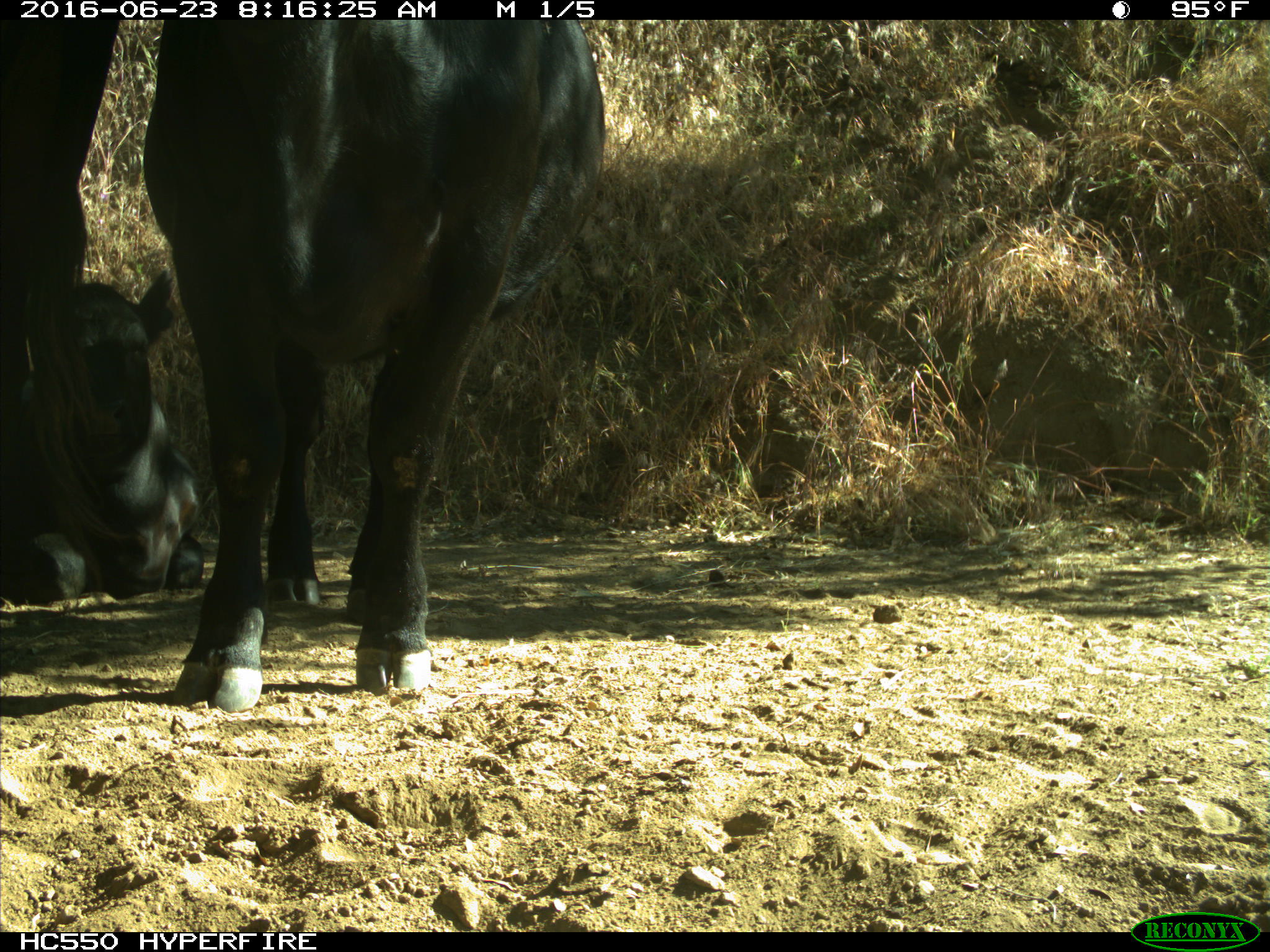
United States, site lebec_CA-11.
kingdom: Animalia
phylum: Chordata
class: Mammalia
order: Artiodactyla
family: Bovidae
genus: Bos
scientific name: Bos taurus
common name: domestic cow